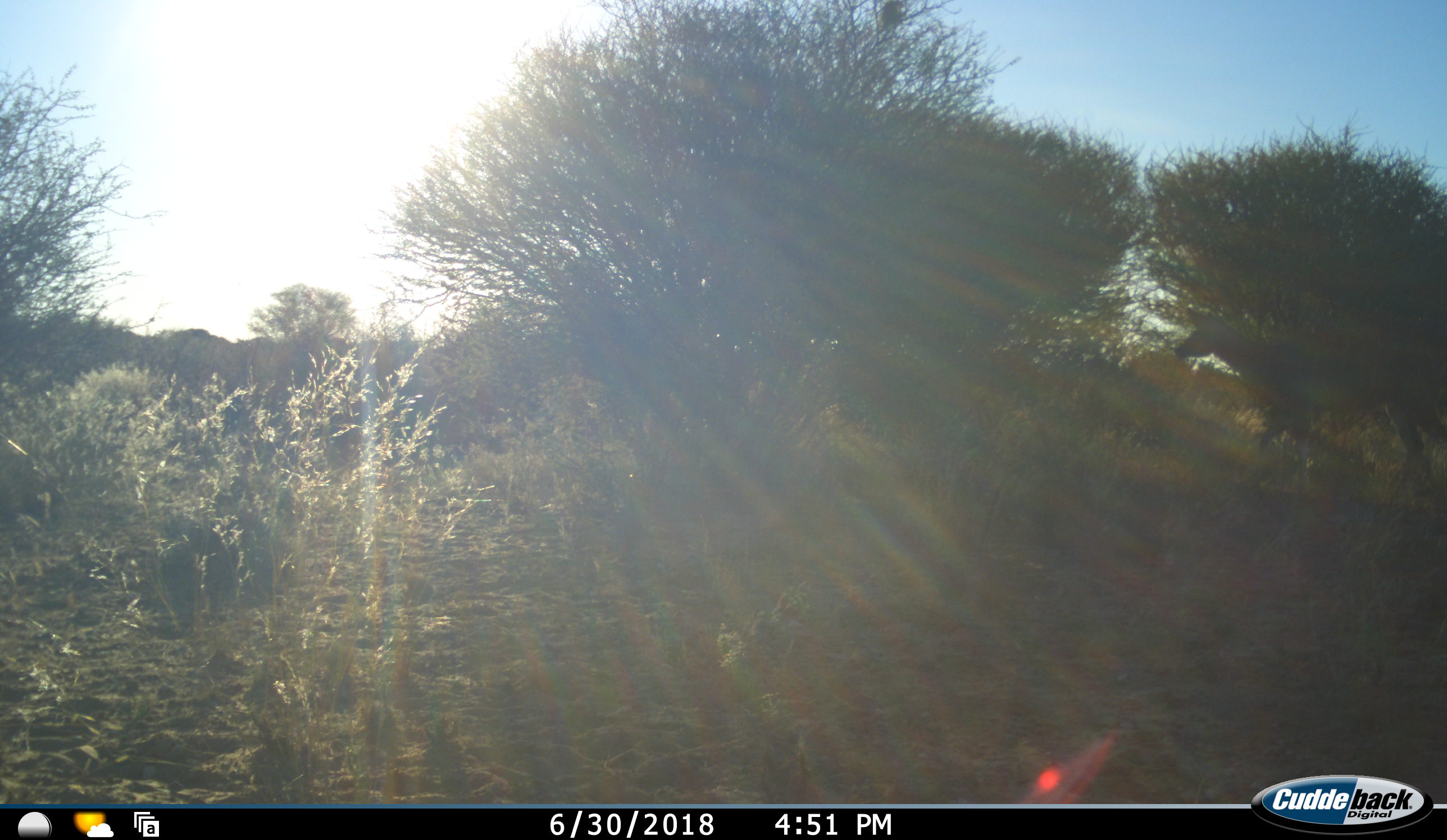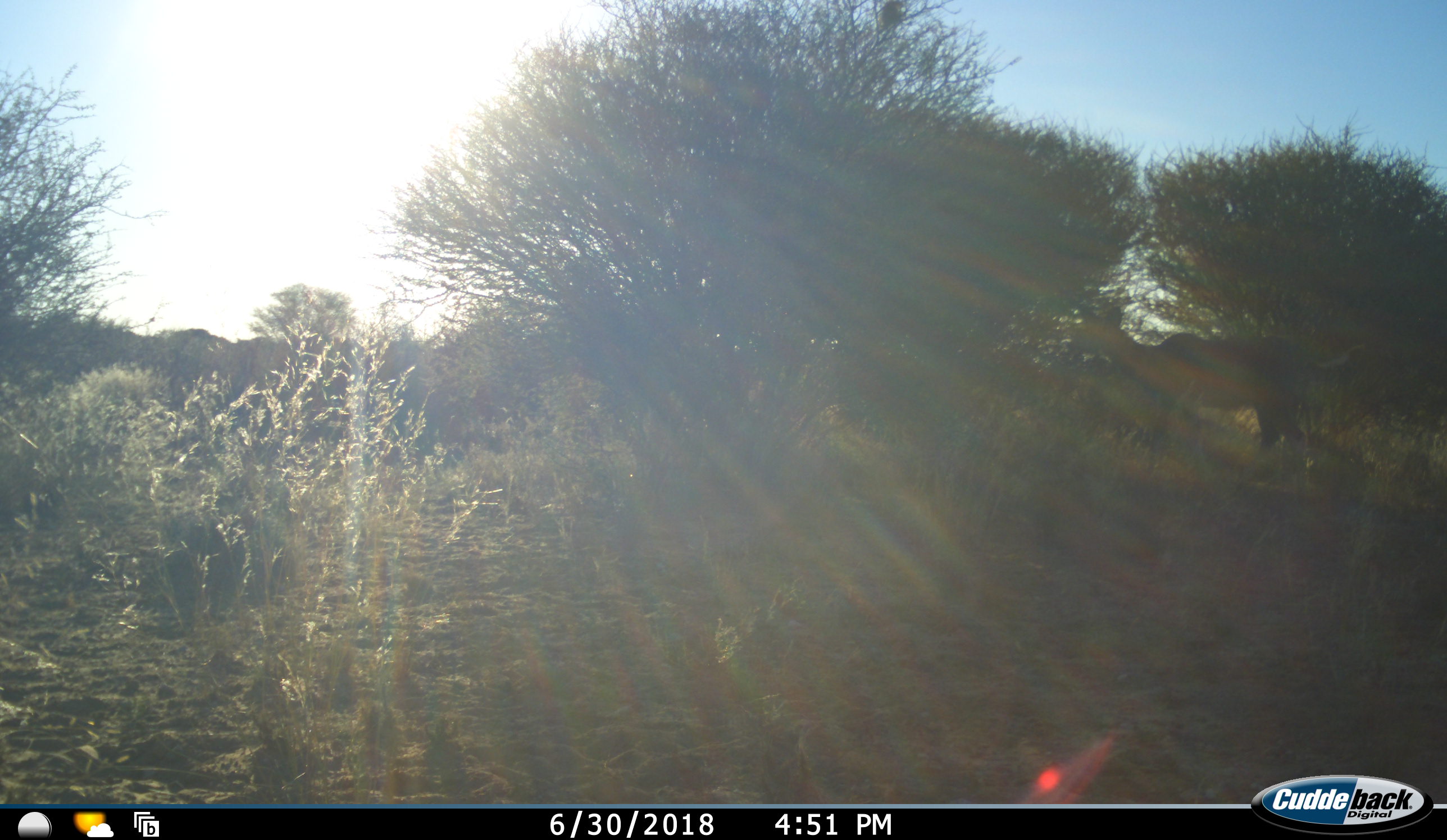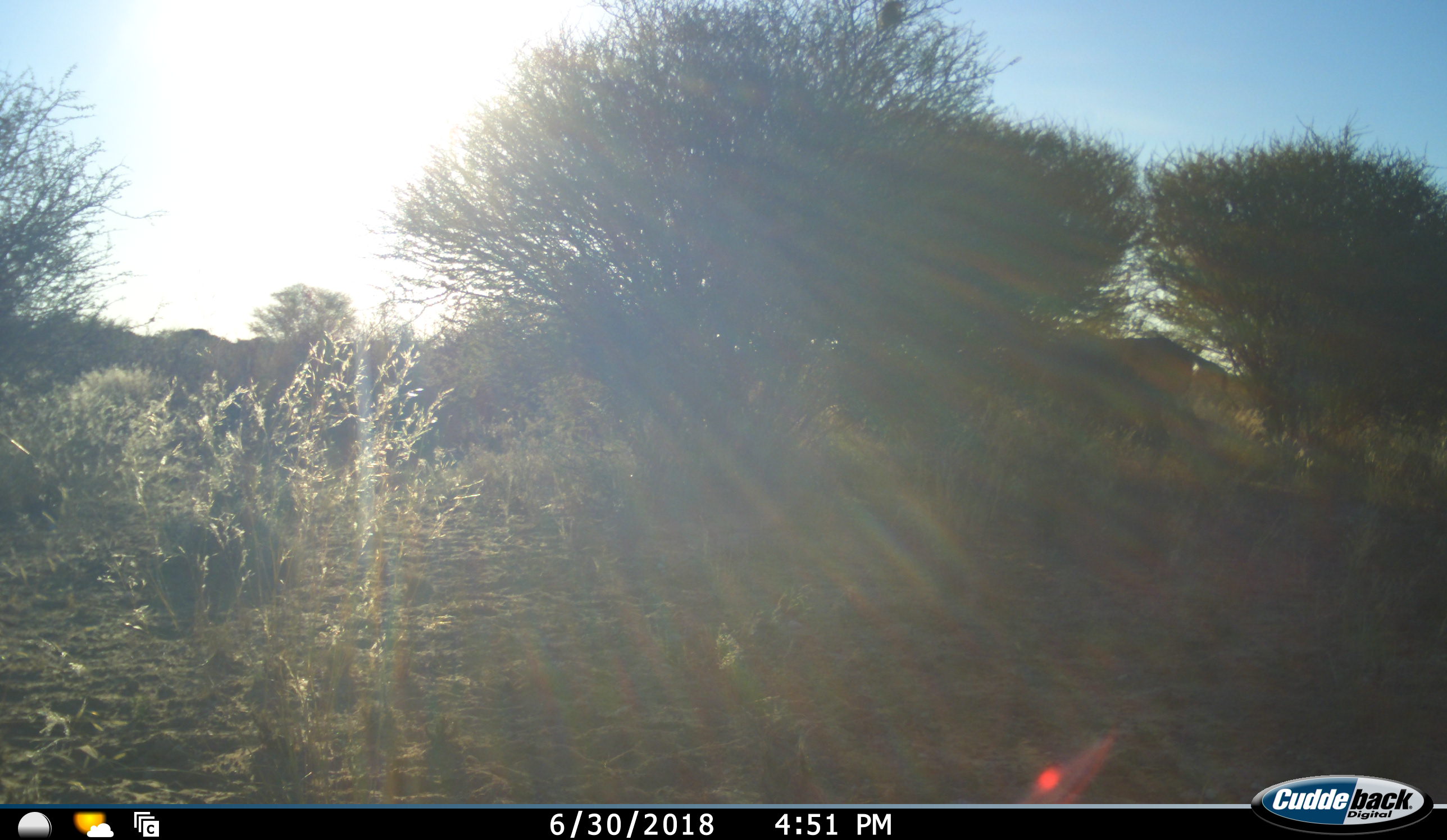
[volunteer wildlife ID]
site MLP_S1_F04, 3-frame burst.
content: unidentified animal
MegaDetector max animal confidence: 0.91